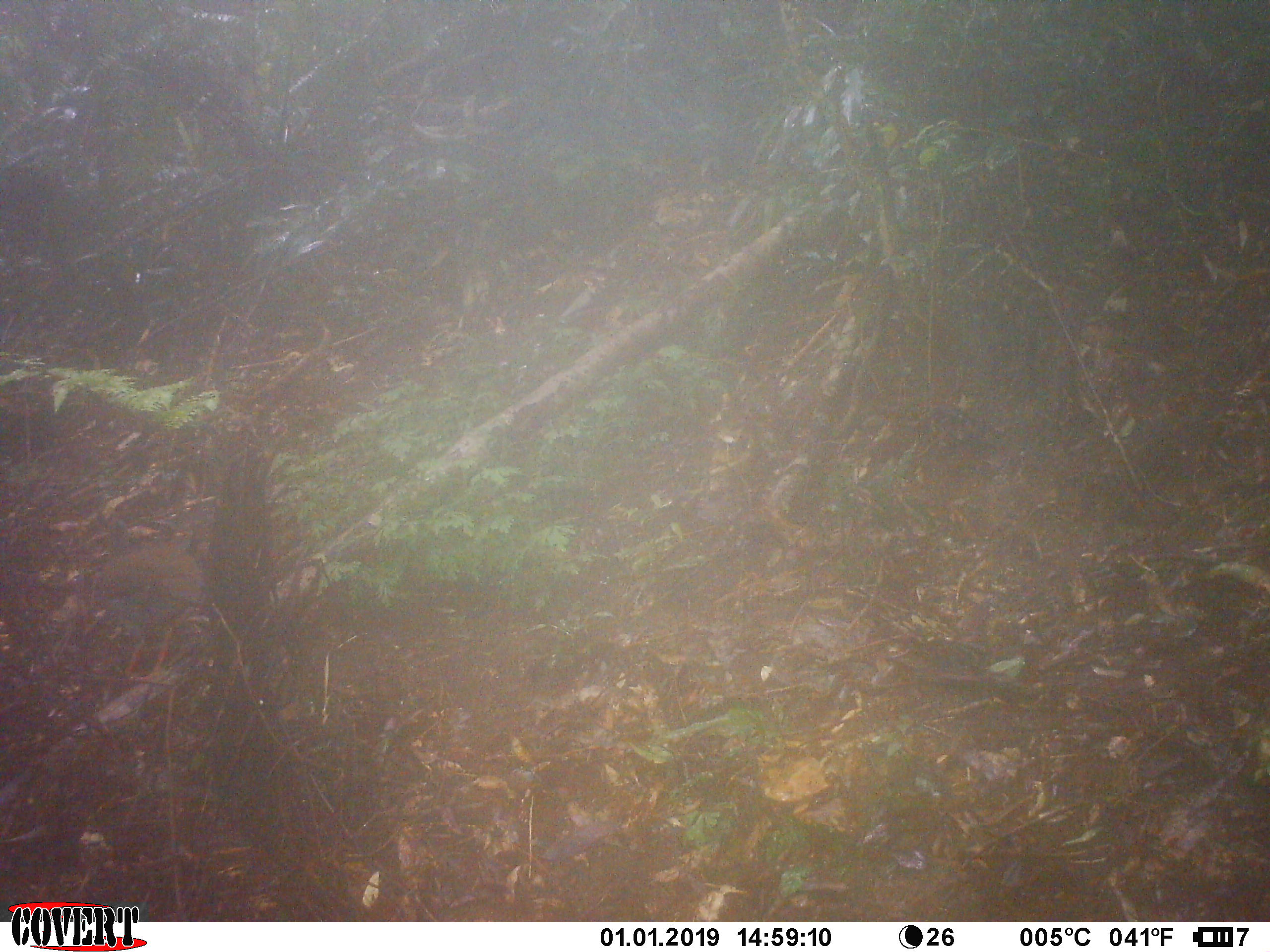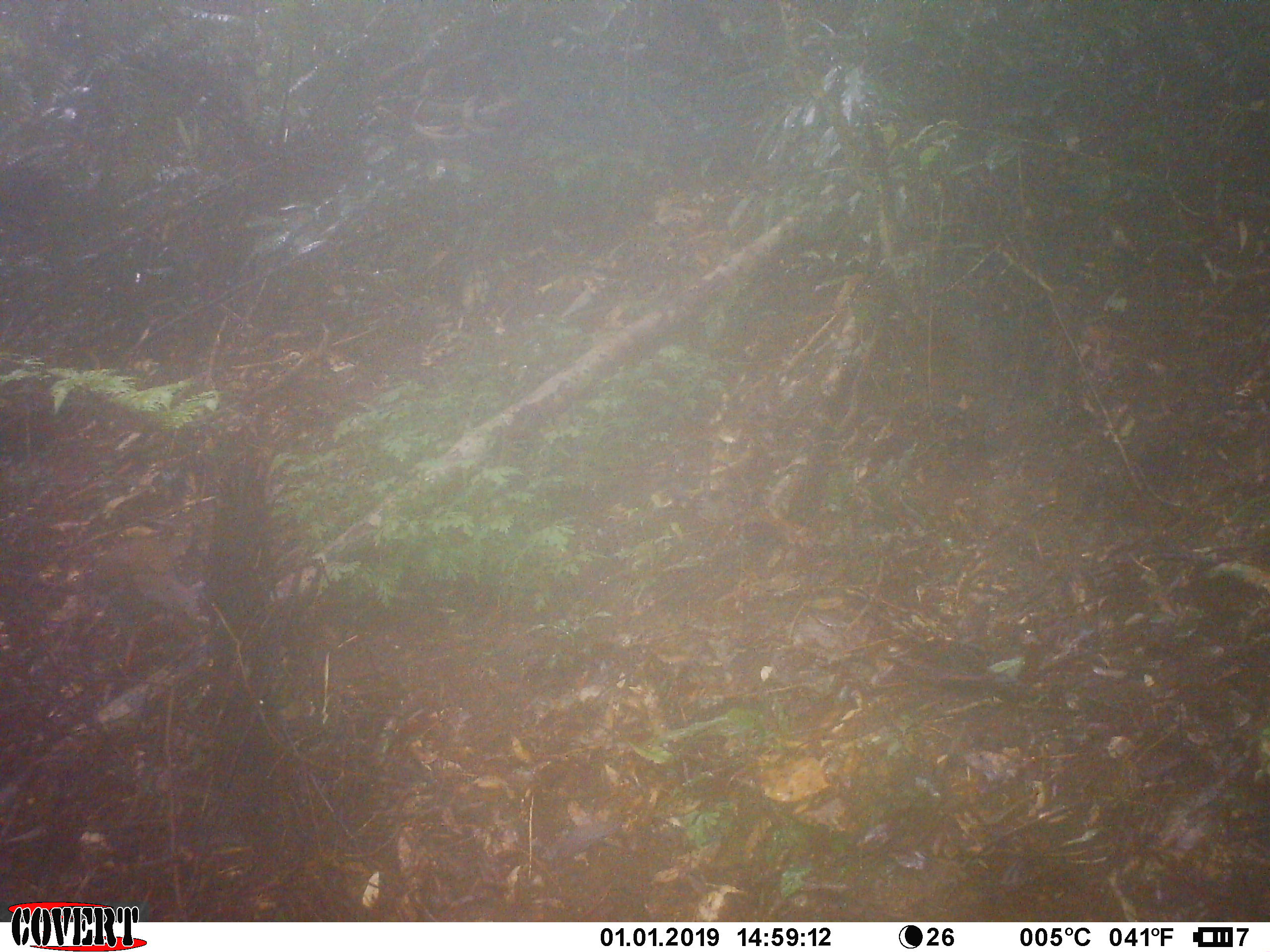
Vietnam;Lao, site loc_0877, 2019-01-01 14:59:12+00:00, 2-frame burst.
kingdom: Animalia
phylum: Chordata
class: Aves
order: Galliformes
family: Phasianidae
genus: Lophura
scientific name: Lophura nycthemera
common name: silver pheasant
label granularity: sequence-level